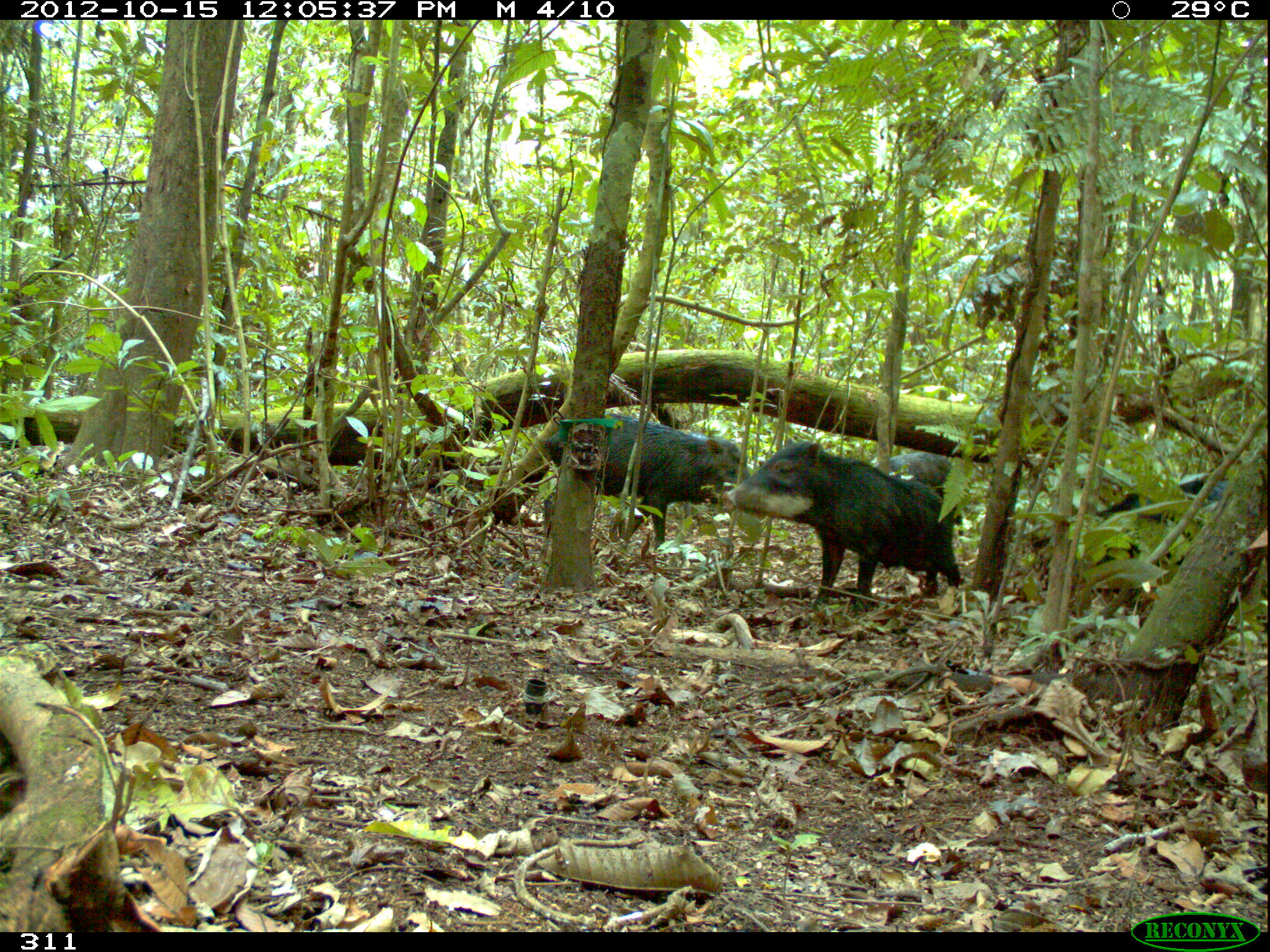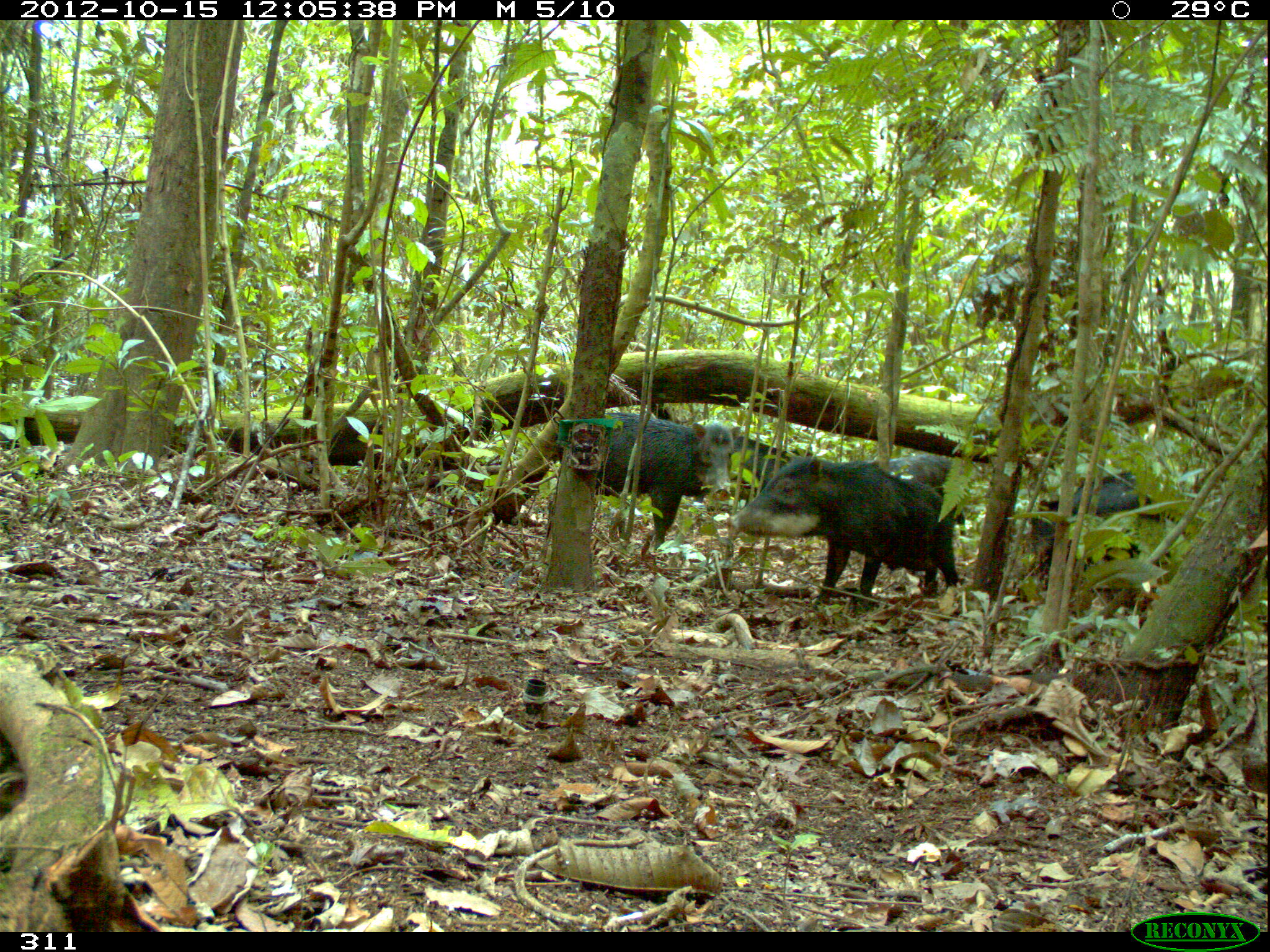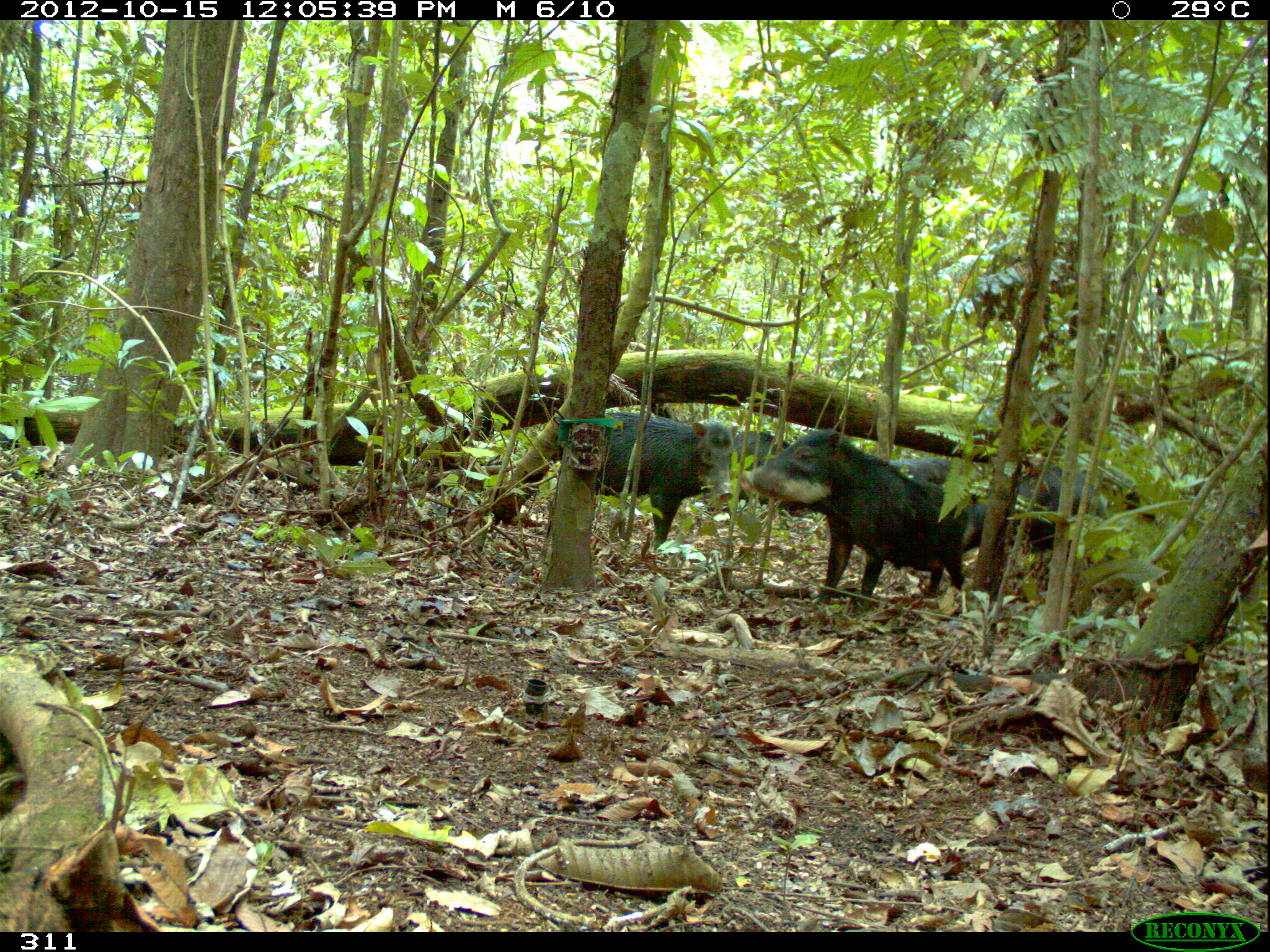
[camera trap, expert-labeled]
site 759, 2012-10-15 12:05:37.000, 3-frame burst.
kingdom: Animalia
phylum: Chordata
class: Mammalia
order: Artiodactyla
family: Tayassuidae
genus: Tayassu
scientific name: Tayassu pecari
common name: white-lipped peccary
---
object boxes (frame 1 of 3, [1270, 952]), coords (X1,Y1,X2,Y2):
tayassu pecari: (721,439,964,610); (545,411,761,555); (1031,476,1230,630); (862,451,962,541)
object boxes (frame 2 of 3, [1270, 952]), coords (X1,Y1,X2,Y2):
tayassu pecari: (726,456,958,612); (558,411,742,557); (1029,464,1224,598); (862,451,969,572); (733,436,791,489)